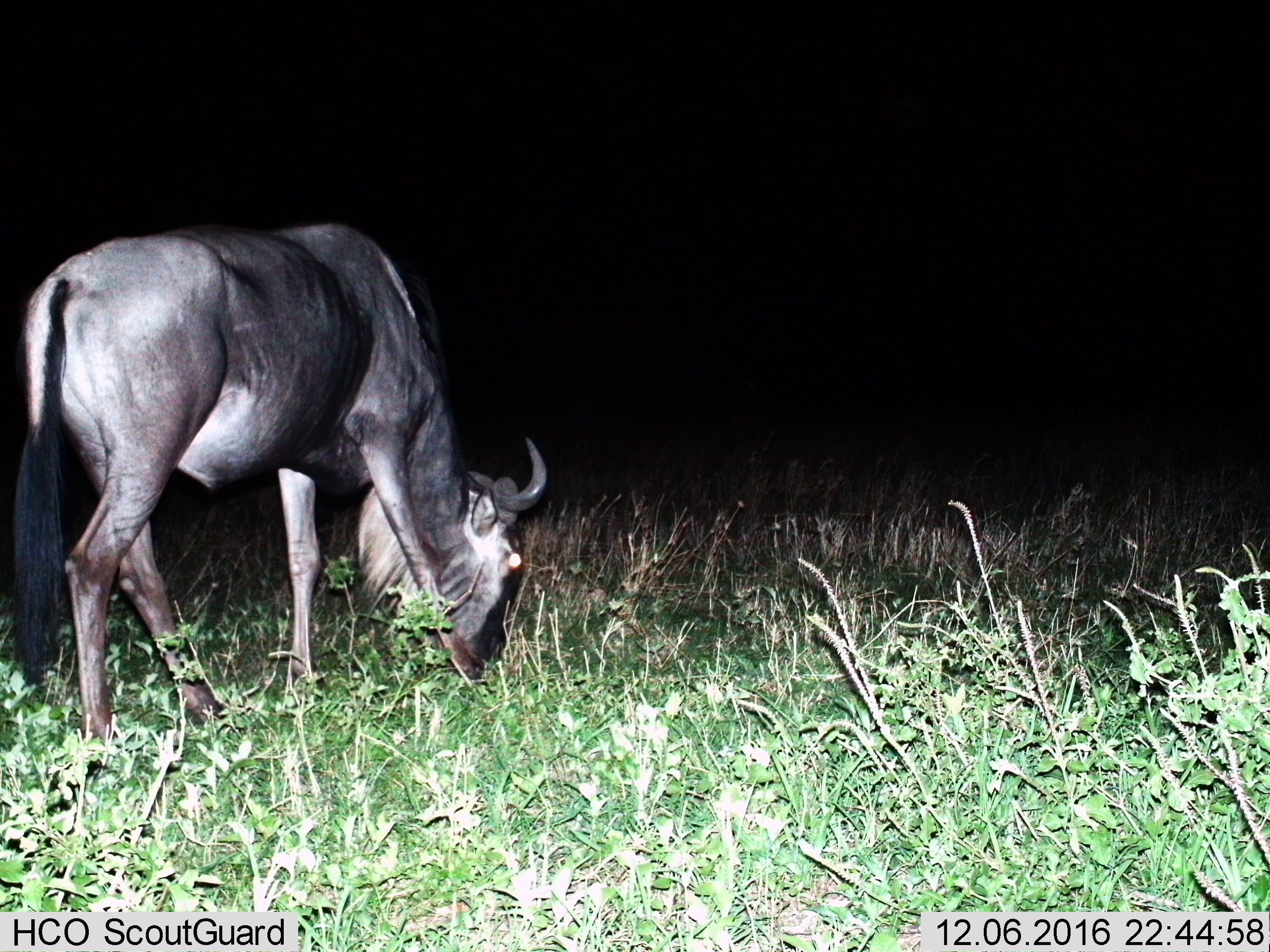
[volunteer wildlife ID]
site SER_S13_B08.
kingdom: Animalia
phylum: Chordata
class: Mammalia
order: Artiodactyla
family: Bovidae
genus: Connochaetes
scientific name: Connochaetes taurinus taurinus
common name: blue wildebeest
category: wildebeestblue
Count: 1.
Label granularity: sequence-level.